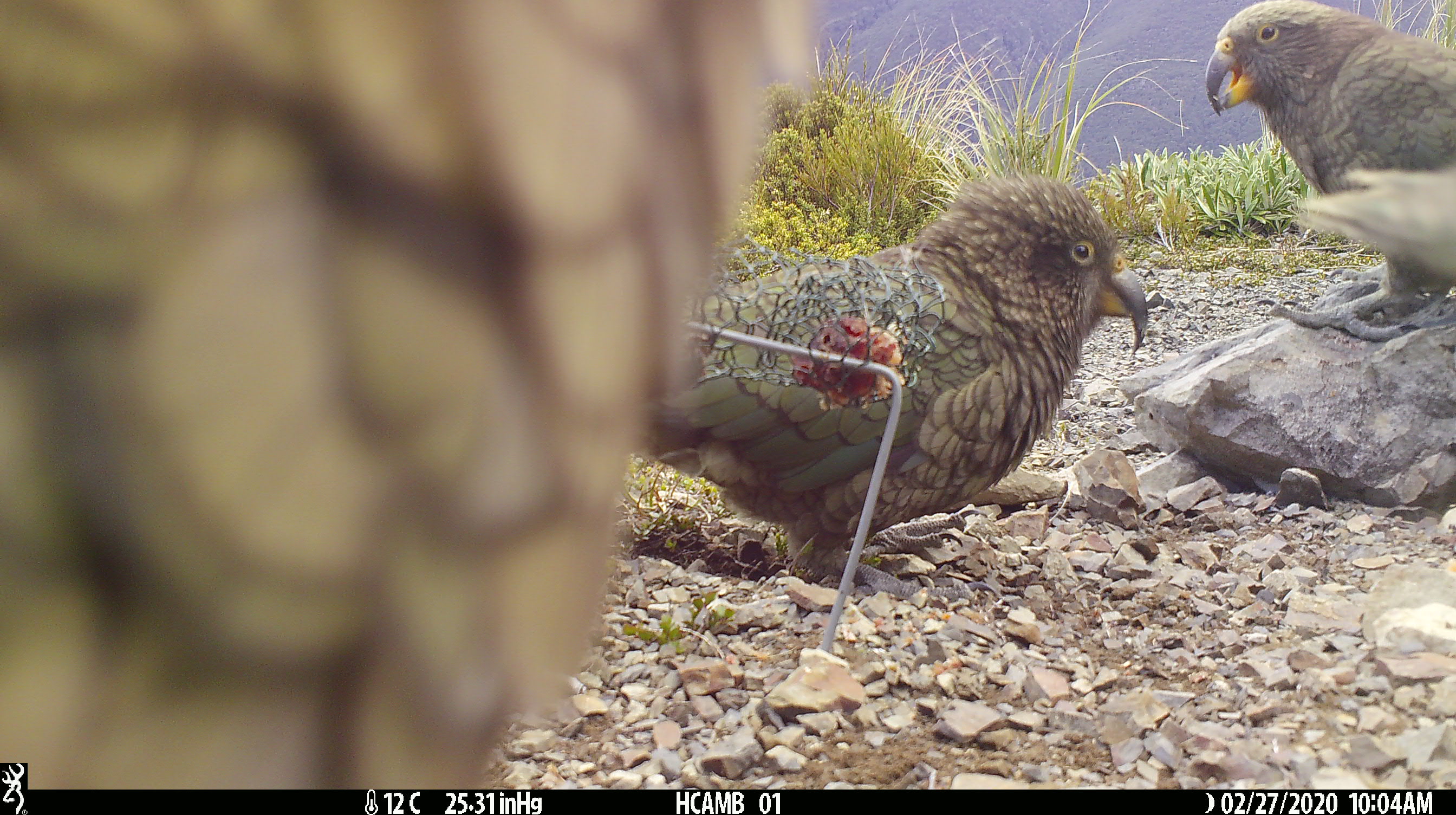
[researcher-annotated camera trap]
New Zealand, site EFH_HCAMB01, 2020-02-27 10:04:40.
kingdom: Animalia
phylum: Chordata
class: Aves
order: Psittaciformes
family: Strigopidae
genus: Nestor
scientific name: Nestor notabilis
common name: kea